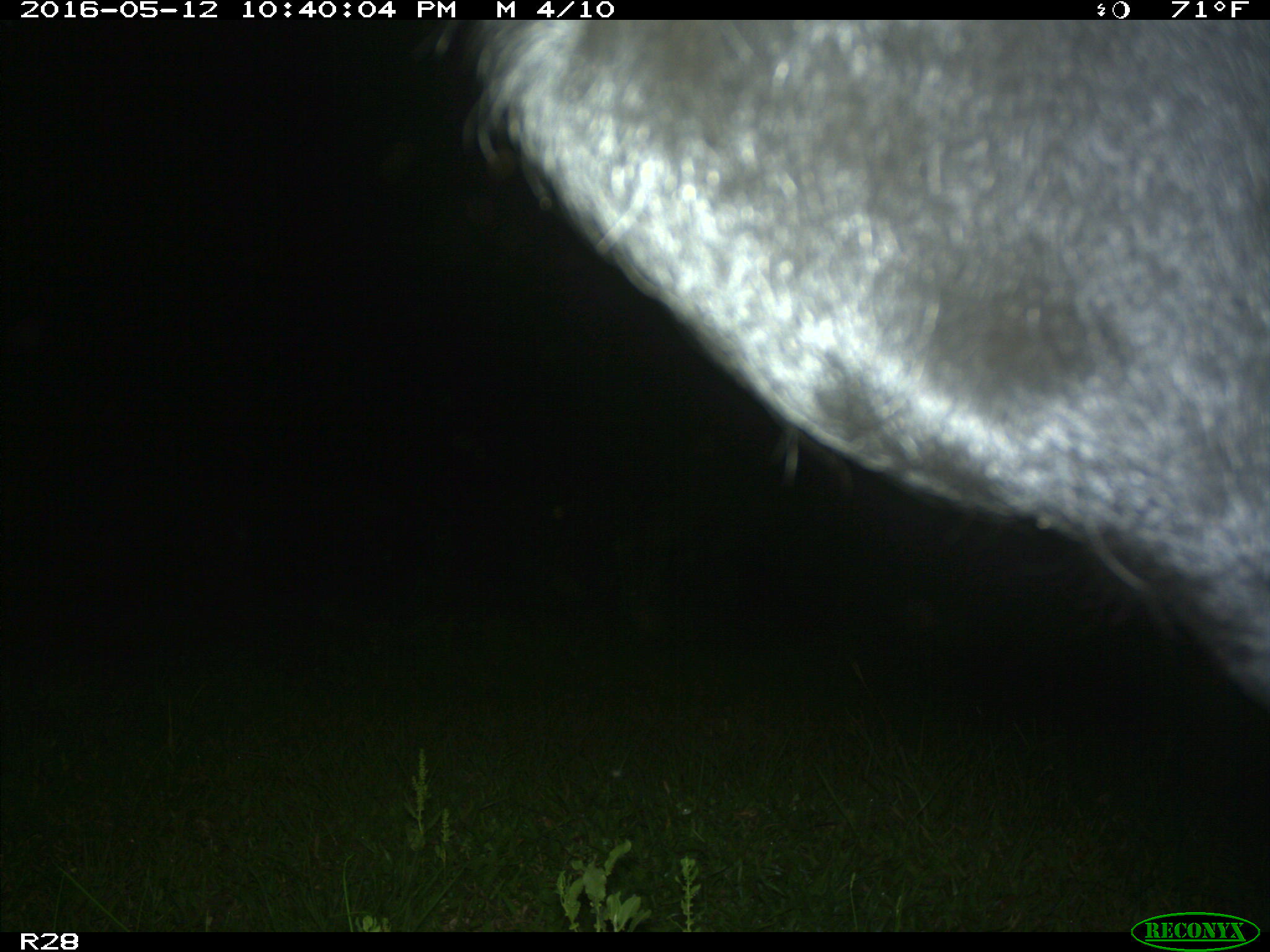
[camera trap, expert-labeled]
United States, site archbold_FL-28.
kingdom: Animalia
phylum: Chordata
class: Mammalia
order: Artiodactyla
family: Bovidae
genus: Bos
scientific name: Bos taurus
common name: domestic cow